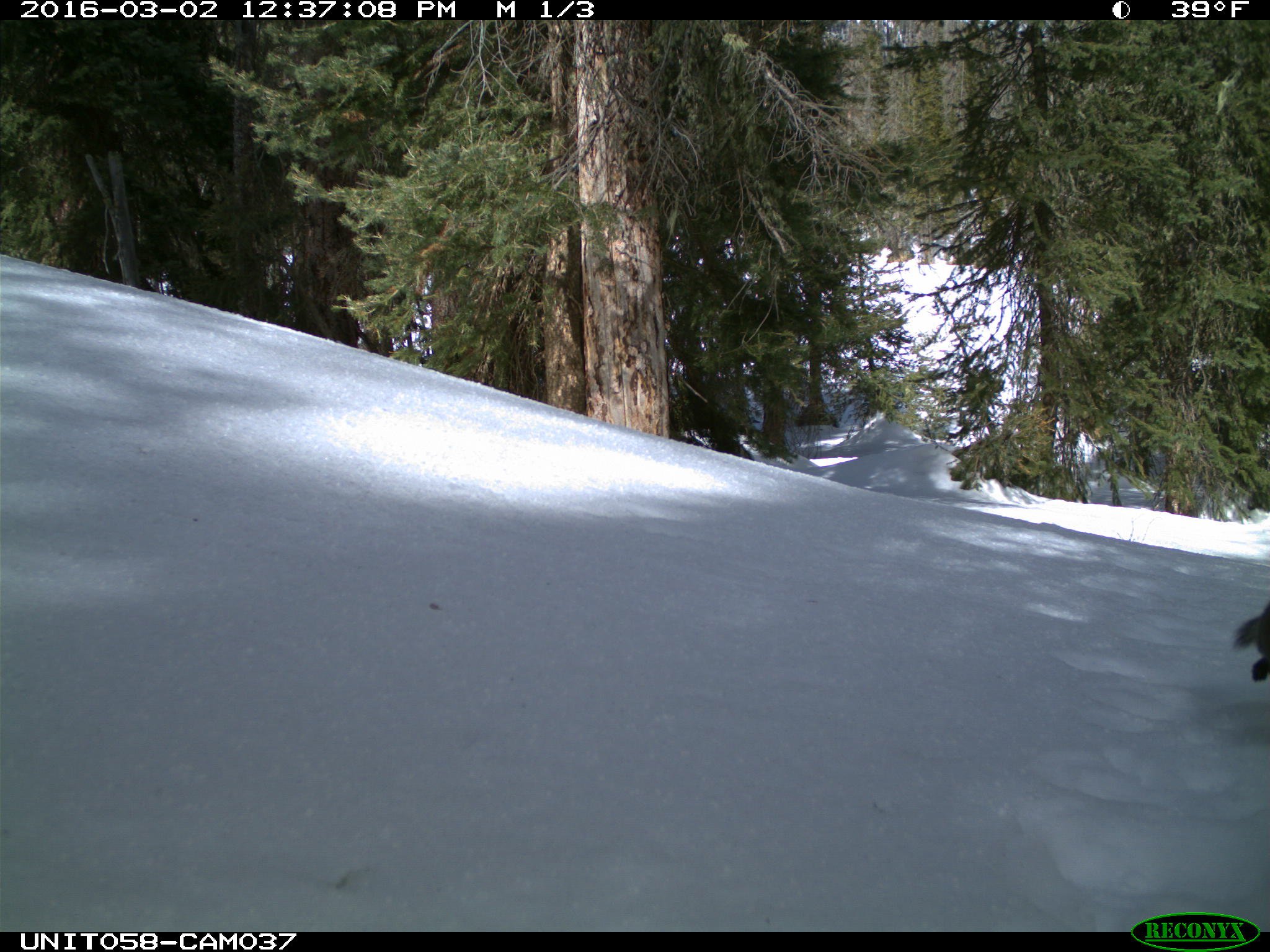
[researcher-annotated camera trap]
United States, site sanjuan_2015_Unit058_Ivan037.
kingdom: Animalia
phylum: Chordata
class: Mammalia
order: Rodentia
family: Sciuridae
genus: Tamiasciurus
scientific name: Tamiasciurus hudsonicus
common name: american red squirrel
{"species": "Tamiasciurus hudsonicus (american red squirrel)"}